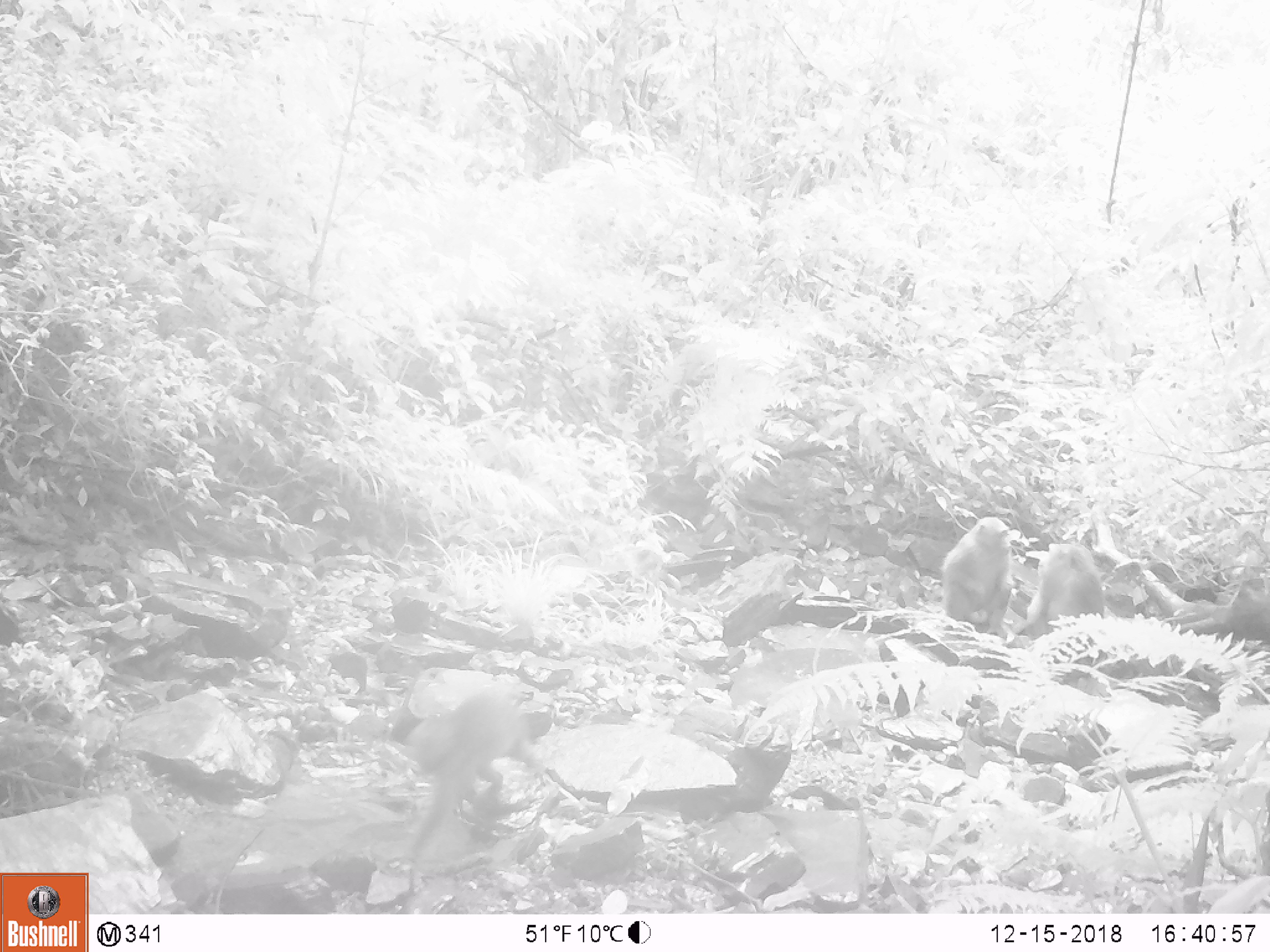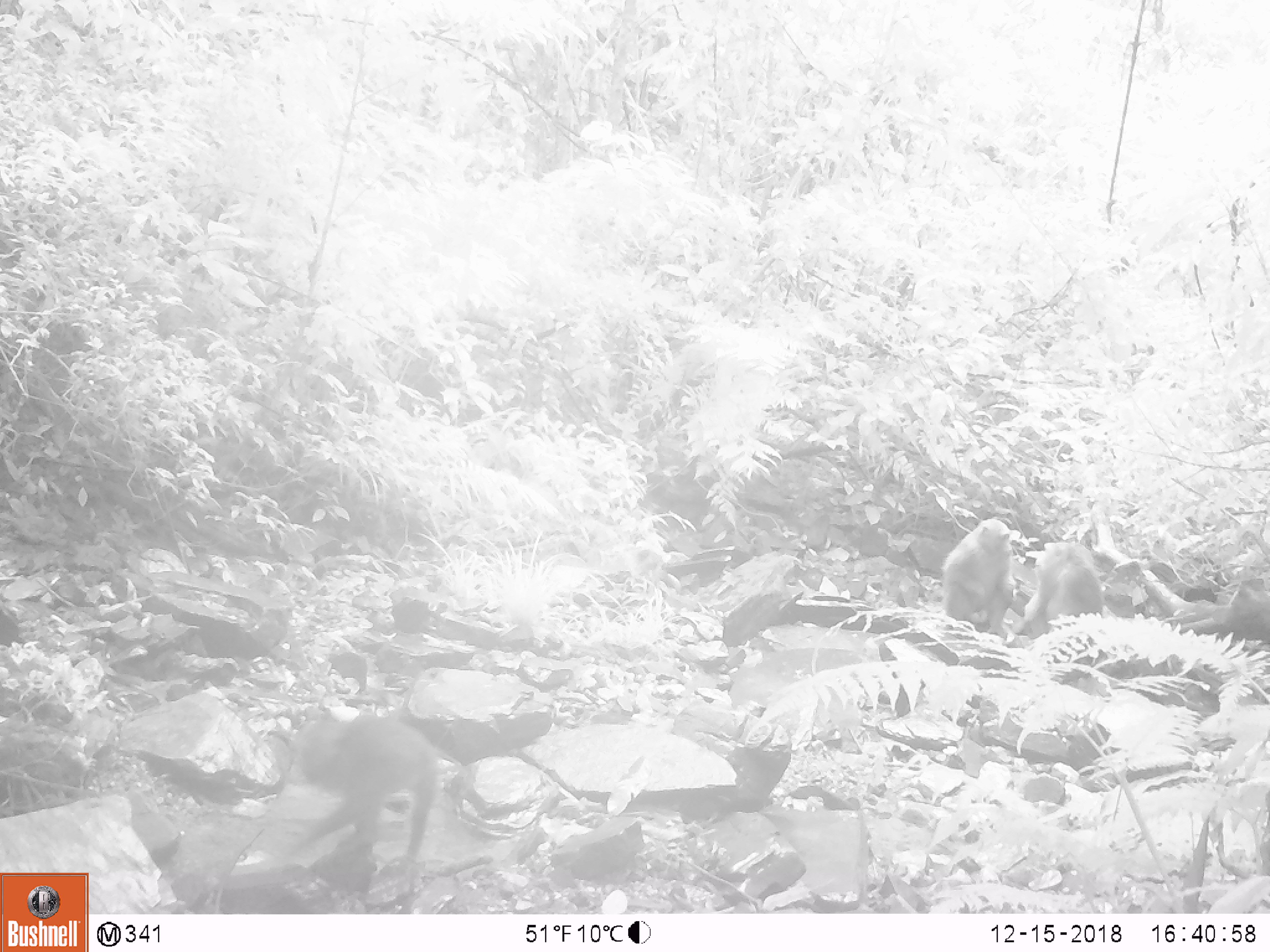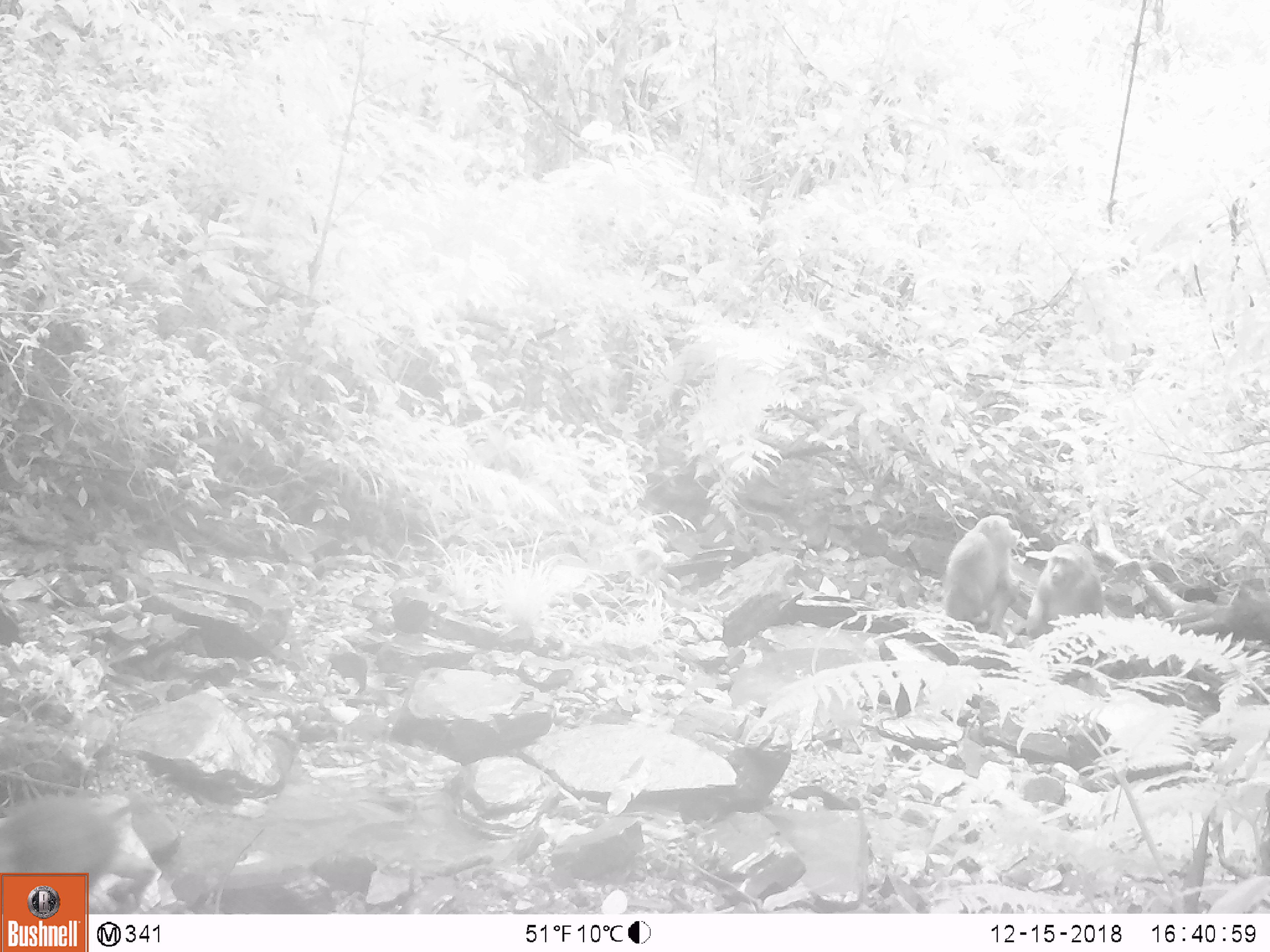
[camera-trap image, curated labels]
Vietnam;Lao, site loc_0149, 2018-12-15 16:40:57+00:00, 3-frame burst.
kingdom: Animalia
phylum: Chordata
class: Mammalia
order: Primates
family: Cercopithecidae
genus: Macaca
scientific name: Macaca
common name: macaques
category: assam or rhesus macaque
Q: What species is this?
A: Assam or rhesus macaque (macaques) (Macaca).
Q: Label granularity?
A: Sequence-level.